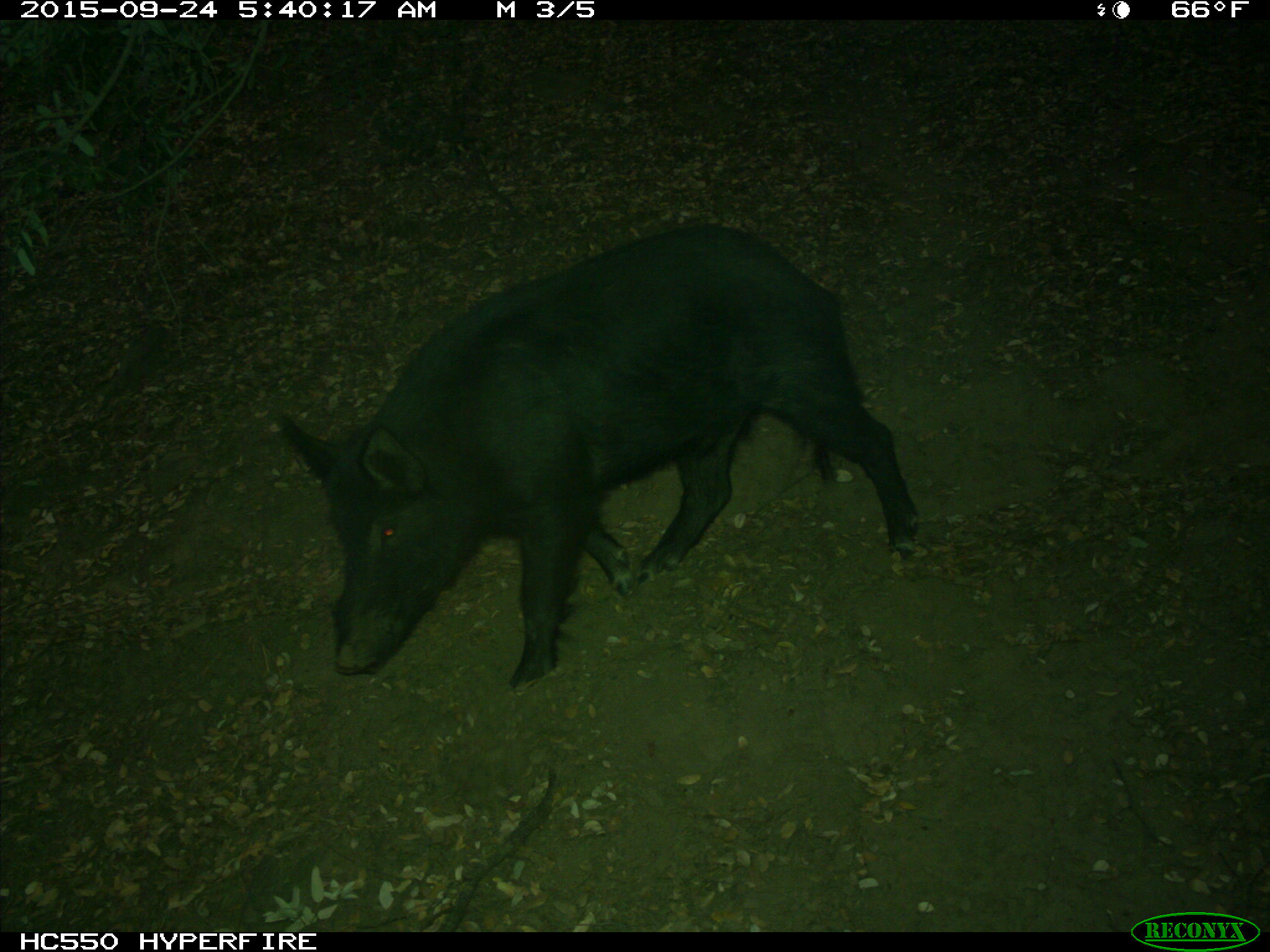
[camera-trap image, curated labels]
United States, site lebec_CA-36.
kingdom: Animalia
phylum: Chordata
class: Mammalia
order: Artiodactyla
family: Suidae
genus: Sus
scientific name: Sus scrofa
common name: wild boar